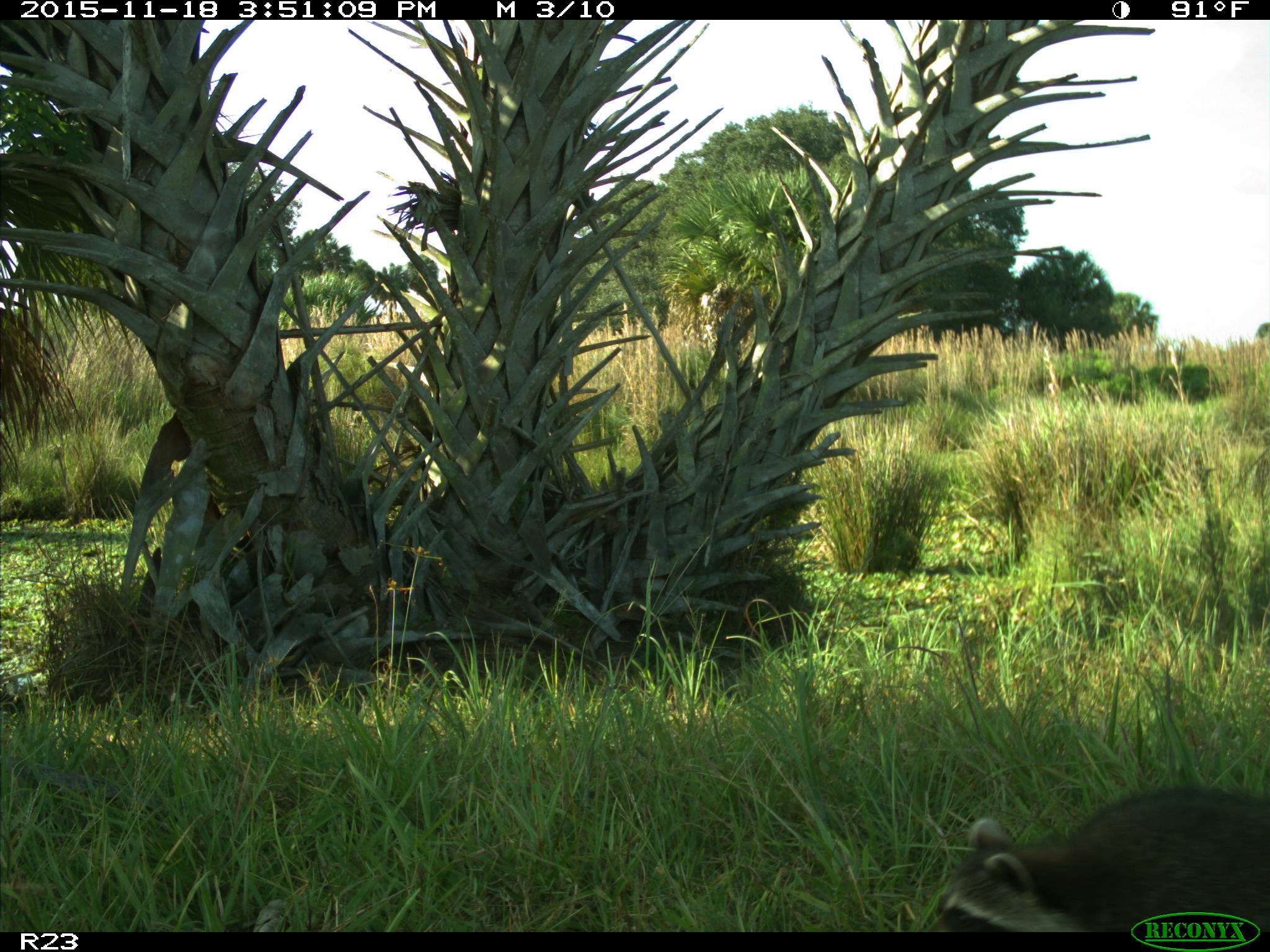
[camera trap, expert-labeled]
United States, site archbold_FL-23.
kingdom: Animalia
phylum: Chordata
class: Mammalia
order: Carnivora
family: Procyonidae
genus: Procyon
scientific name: Procyon lotor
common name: common raccoon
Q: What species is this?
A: Procyon lotor (common raccoon).